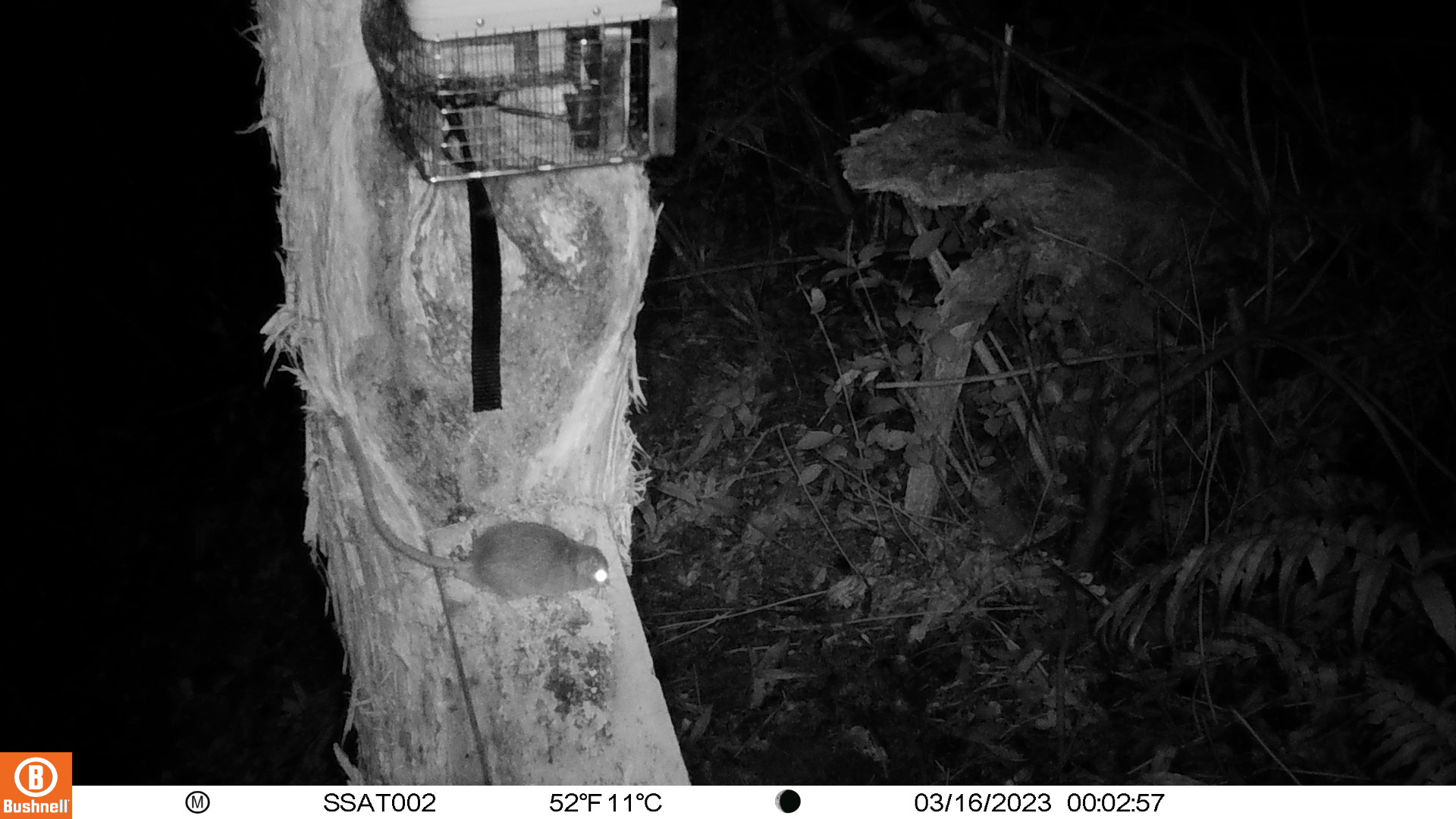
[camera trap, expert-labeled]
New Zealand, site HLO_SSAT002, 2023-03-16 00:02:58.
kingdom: Animalia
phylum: Chordata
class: Mammalia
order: Rodentia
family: Muridae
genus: Rattus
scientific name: Rattus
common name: rat